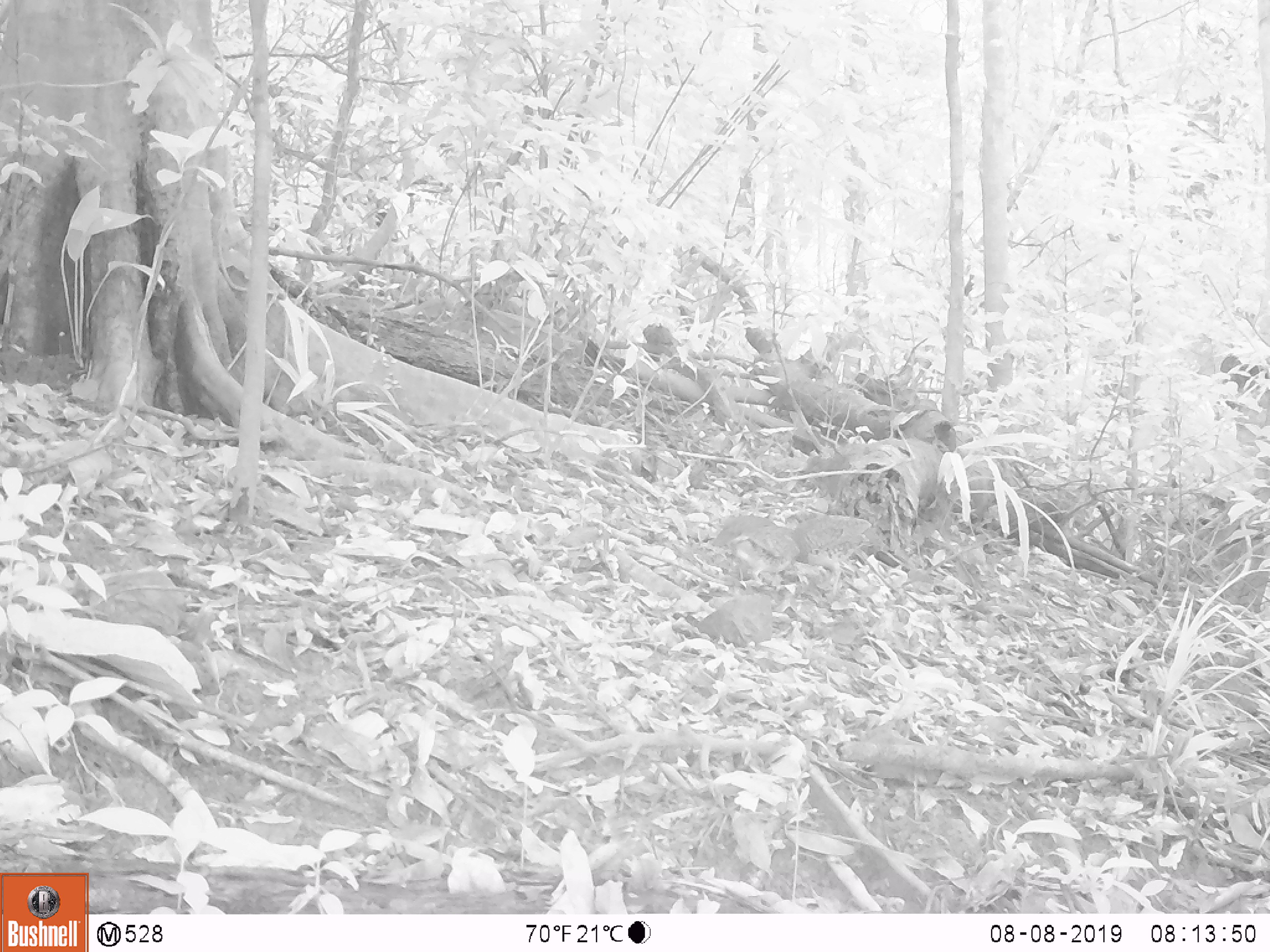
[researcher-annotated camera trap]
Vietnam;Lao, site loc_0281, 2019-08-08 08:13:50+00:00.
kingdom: Animalia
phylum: Chordata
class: Aves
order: Galliformes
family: Phasianidae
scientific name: Phasianidae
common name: partridge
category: unidentified partridge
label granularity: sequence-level